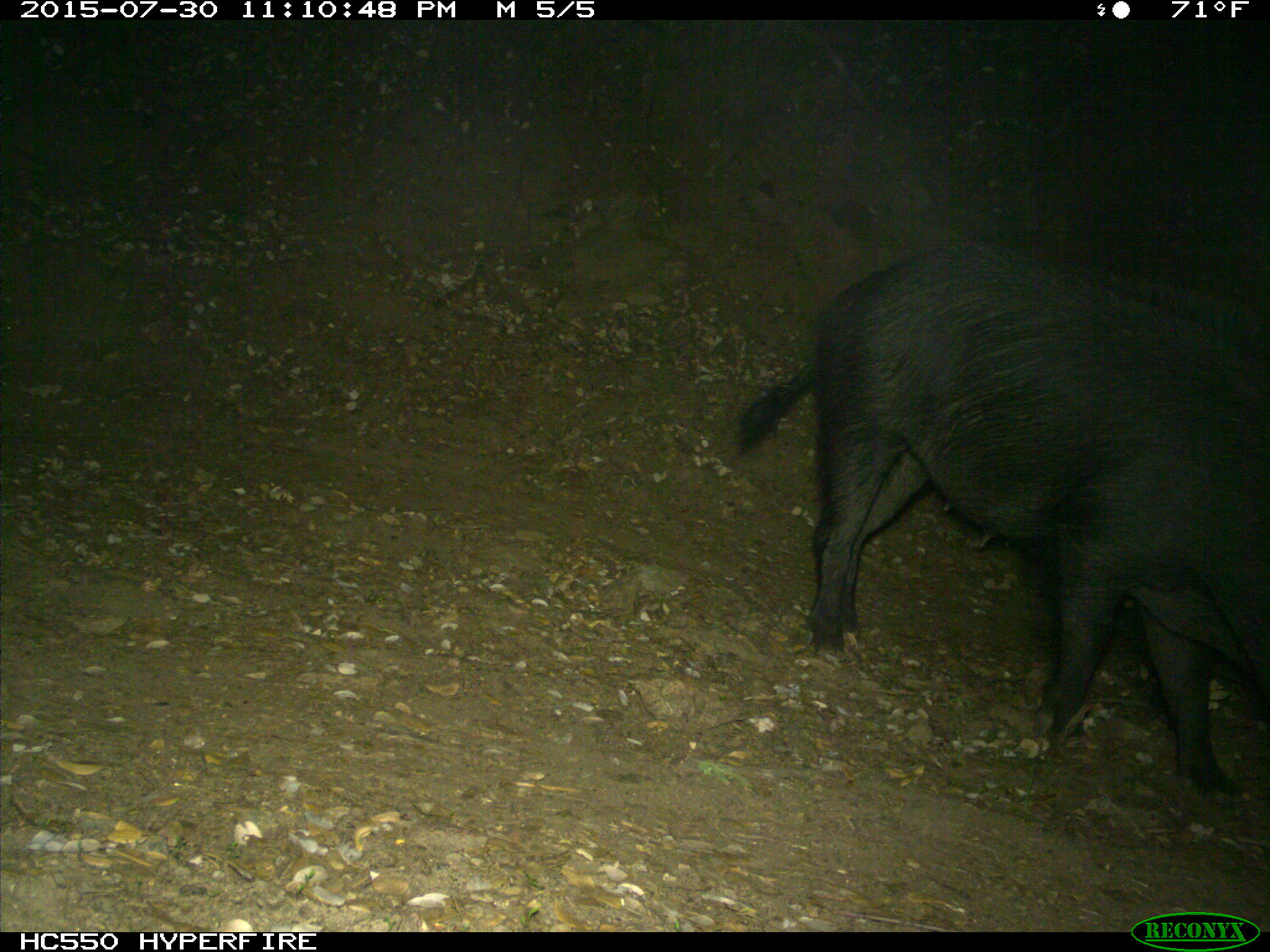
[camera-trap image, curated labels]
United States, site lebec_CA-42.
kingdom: Animalia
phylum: Chordata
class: Mammalia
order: Artiodactyla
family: Suidae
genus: Sus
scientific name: Sus scrofa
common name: wild boar